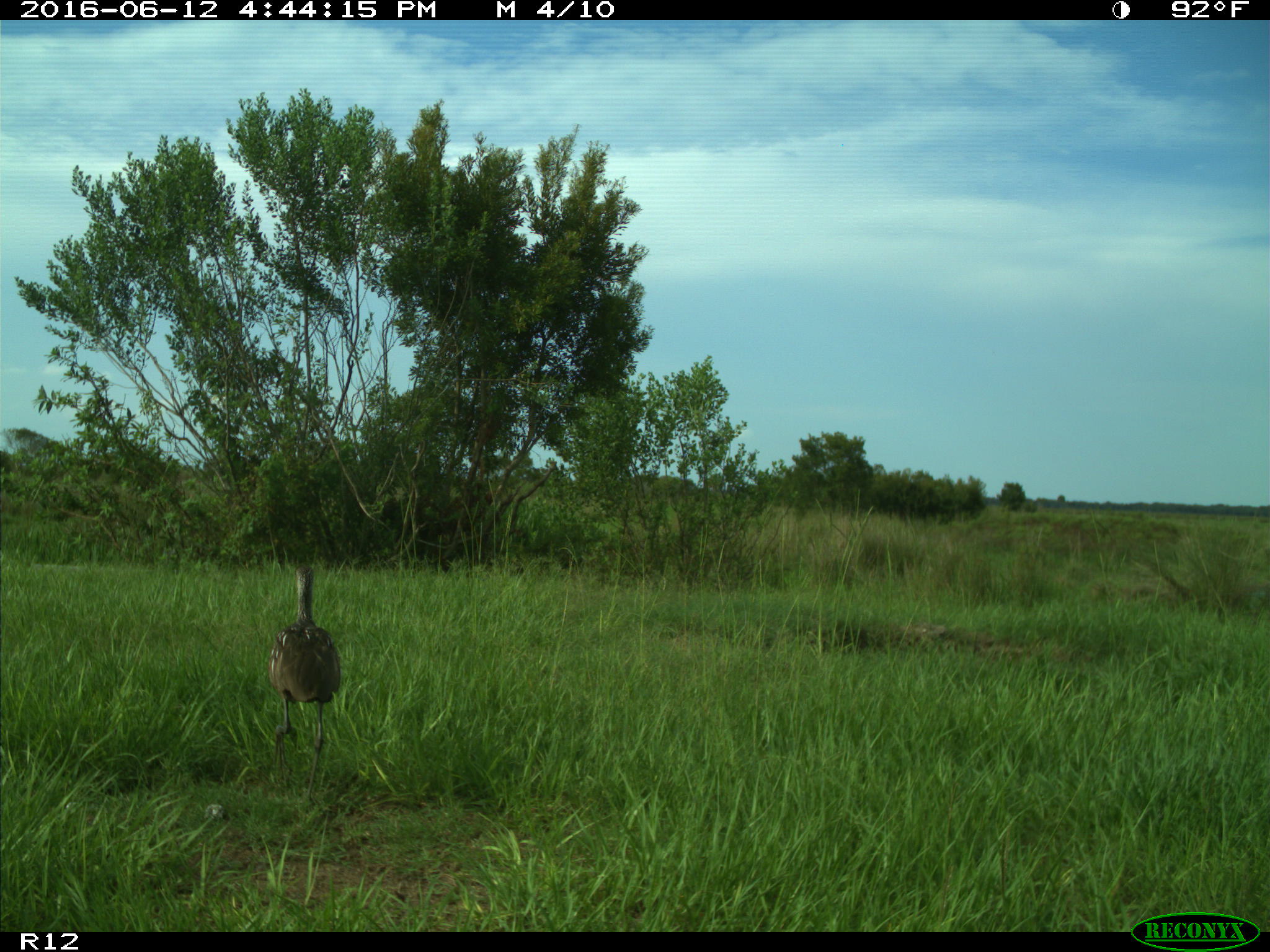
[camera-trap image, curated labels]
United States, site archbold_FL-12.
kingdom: Animalia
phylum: Chordata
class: Aves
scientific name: Aves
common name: birds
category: unidentified bird